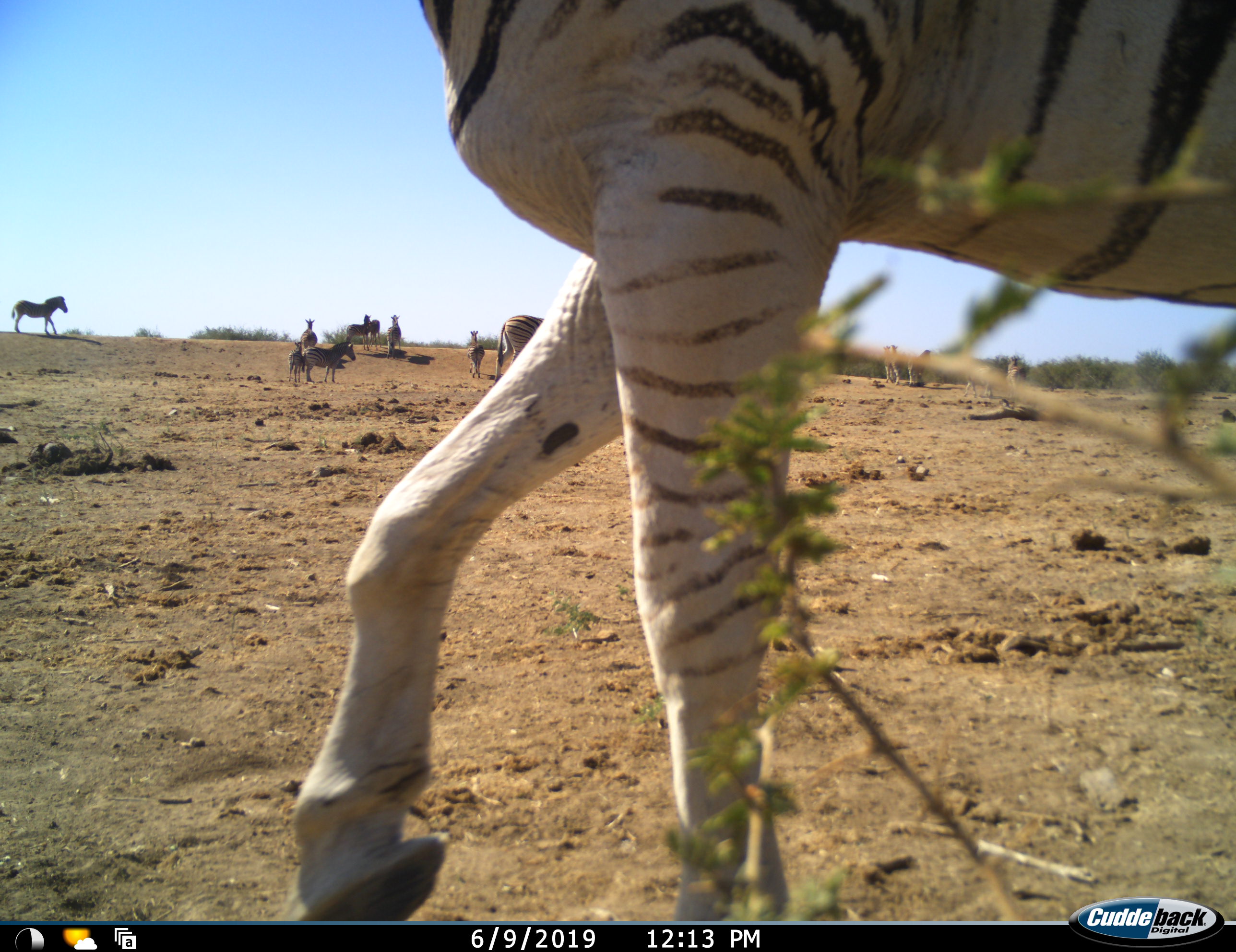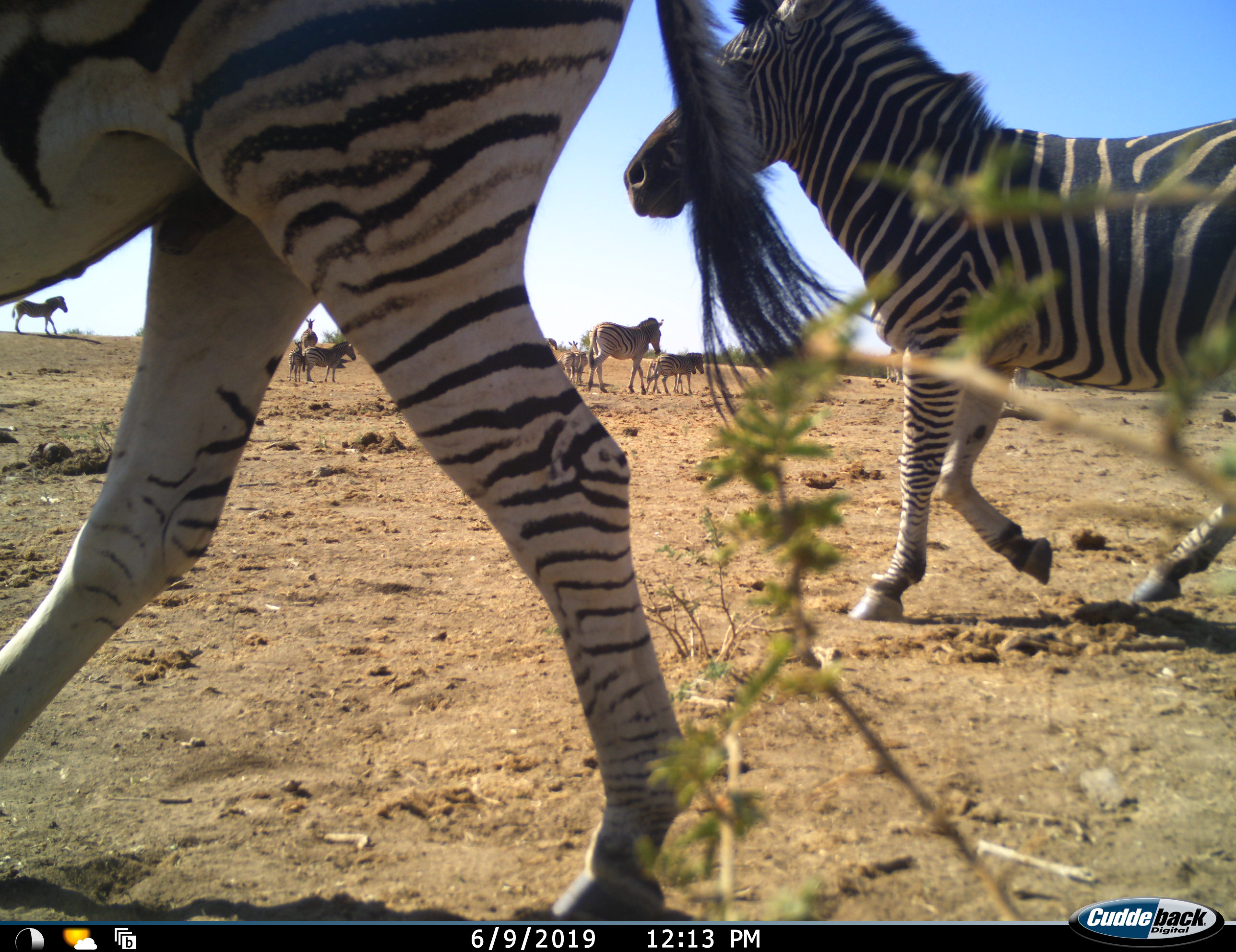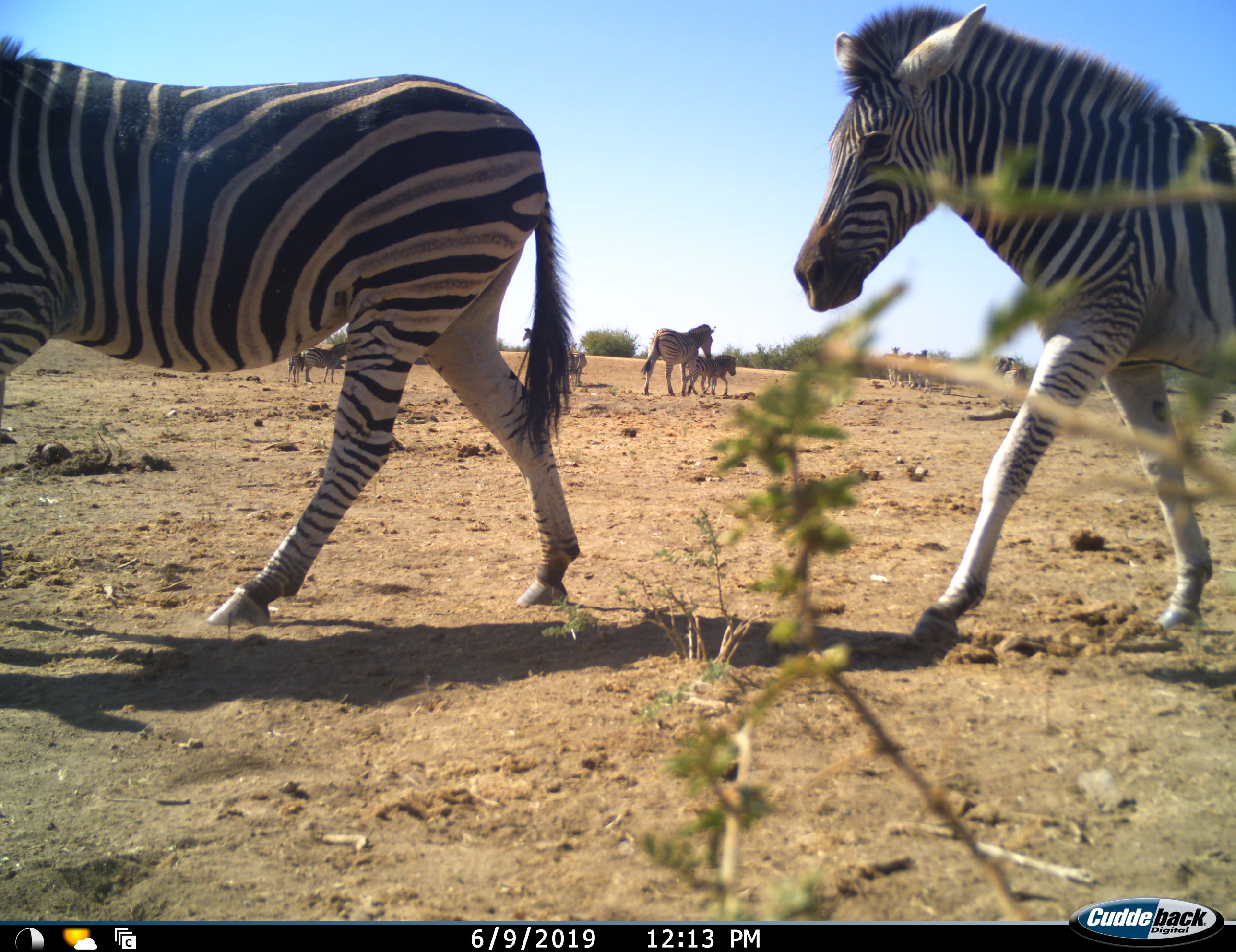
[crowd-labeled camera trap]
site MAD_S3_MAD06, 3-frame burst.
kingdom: Animalia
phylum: Chordata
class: Mammalia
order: Perissodactyla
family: Equidae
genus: Equus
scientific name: Equus quagga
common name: plains zebra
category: zebraplains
Zebraplains (plains zebra) (Equus quagga), count 11-50. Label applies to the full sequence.